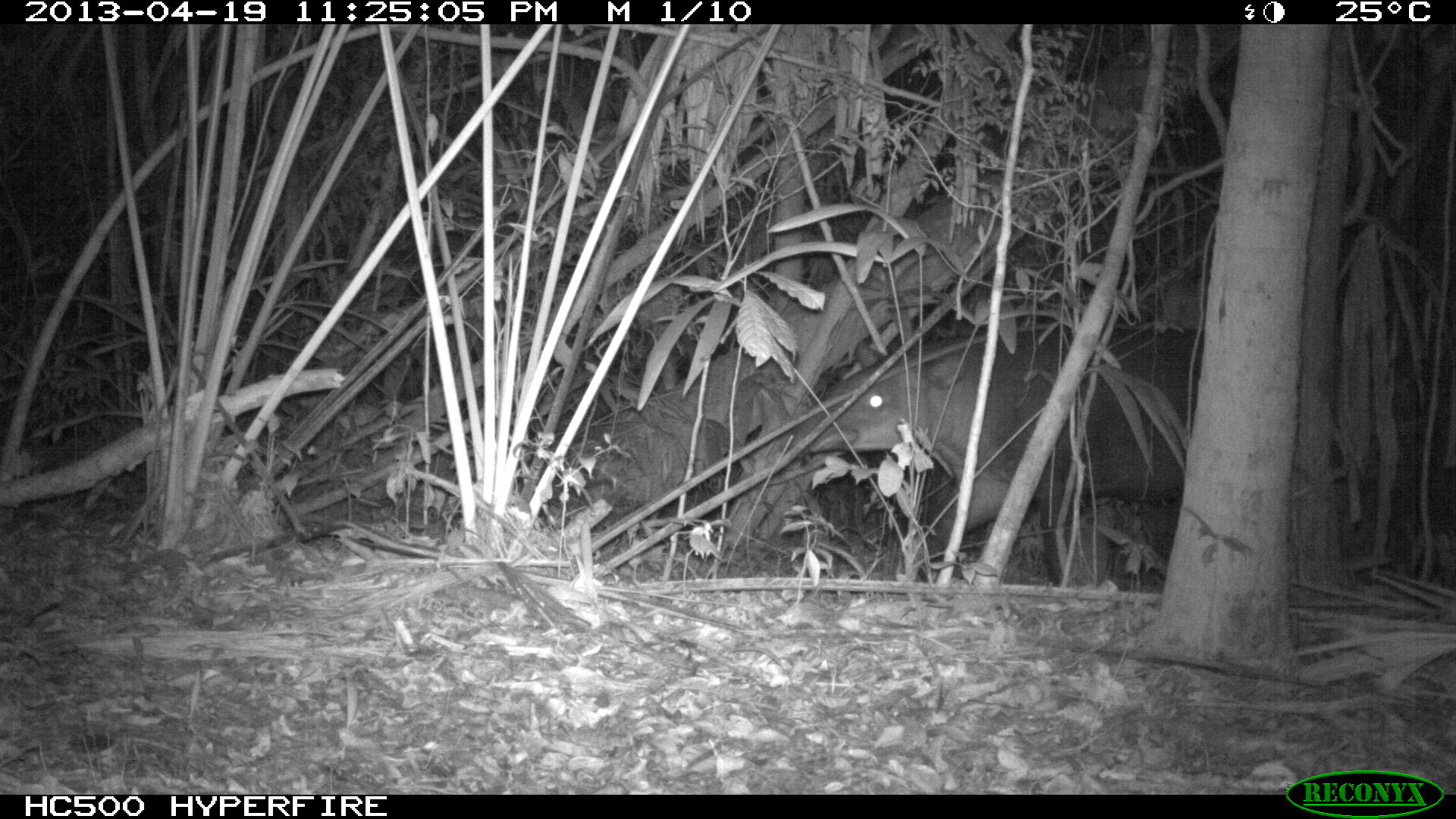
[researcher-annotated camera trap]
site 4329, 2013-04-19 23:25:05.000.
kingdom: Animalia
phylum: Chordata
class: Mammalia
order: Perissodactyla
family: Tapiridae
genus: Tapirus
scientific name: Tapirus bairdii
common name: baird's tapir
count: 1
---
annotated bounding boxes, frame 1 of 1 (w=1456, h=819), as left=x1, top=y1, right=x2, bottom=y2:
tapirus bairdii: left=789, top=304, right=1210, bottom=590